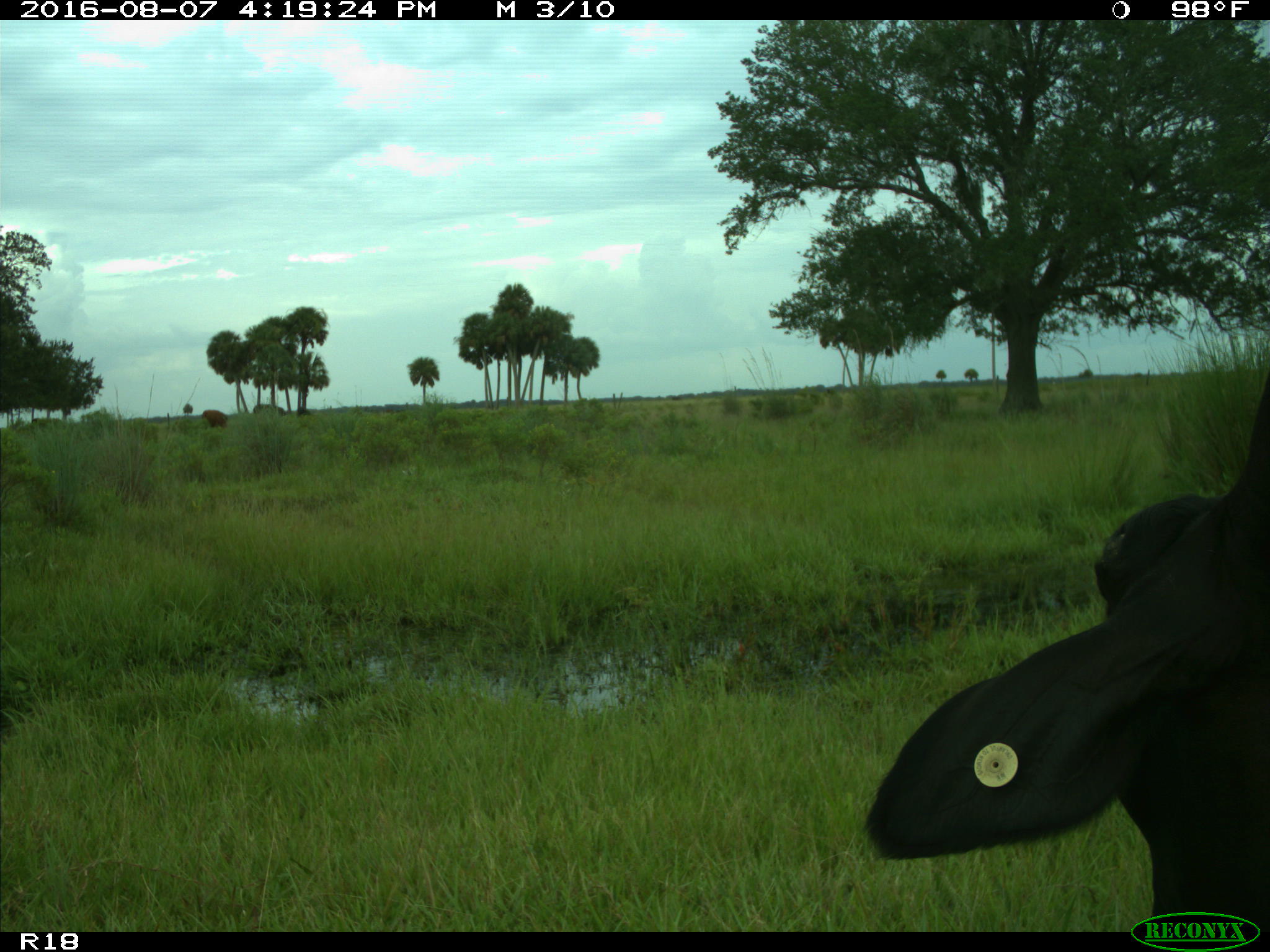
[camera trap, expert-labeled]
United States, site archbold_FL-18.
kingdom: Animalia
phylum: Chordata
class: Mammalia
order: Artiodactyla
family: Bovidae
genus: Bos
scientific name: Bos taurus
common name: domestic cow